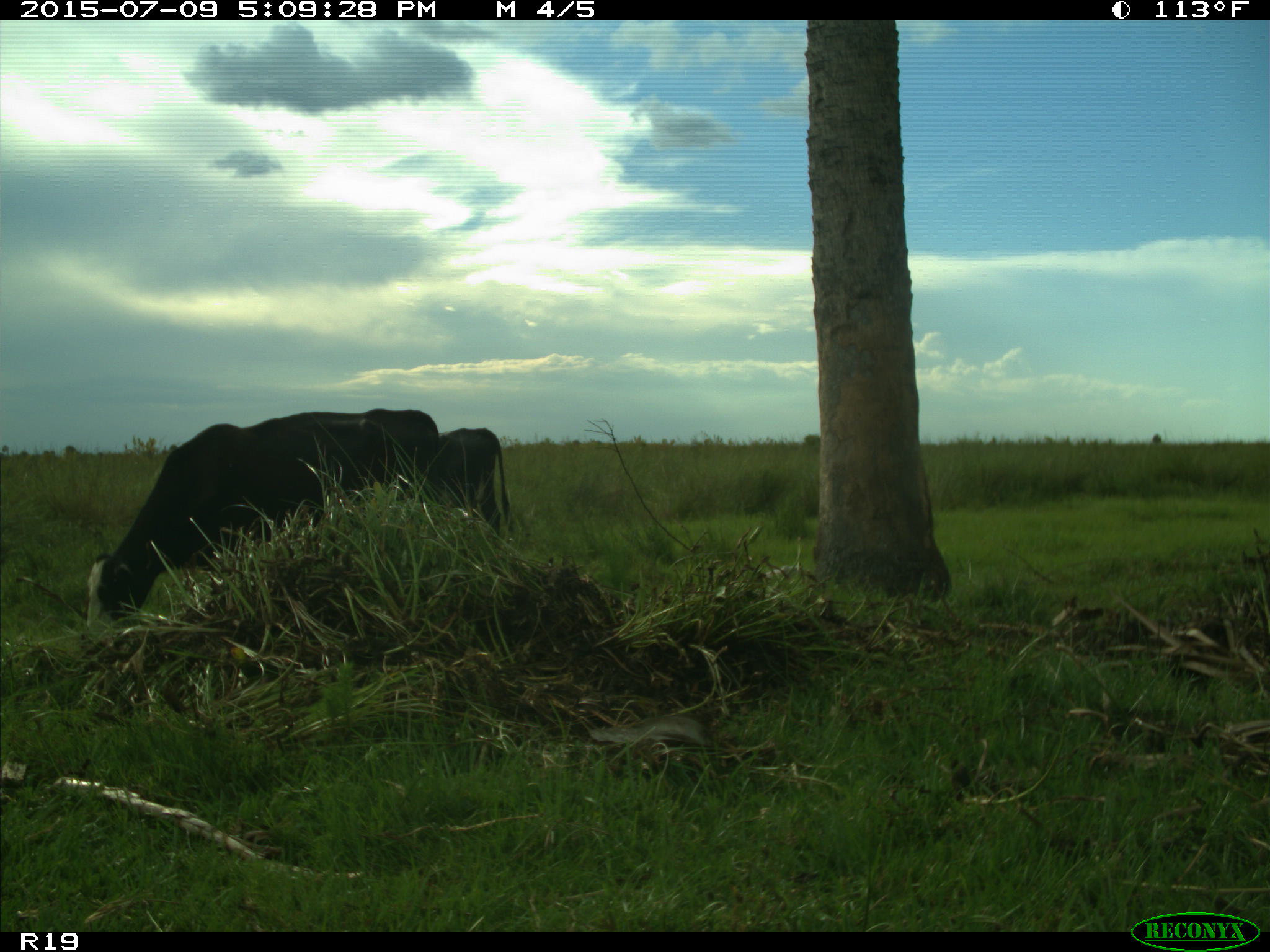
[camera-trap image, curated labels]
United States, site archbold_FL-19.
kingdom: Animalia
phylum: Chordata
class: Mammalia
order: Artiodactyla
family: Bovidae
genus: Bos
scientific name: Bos taurus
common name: domestic cow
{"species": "Bos taurus (domestic cow)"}